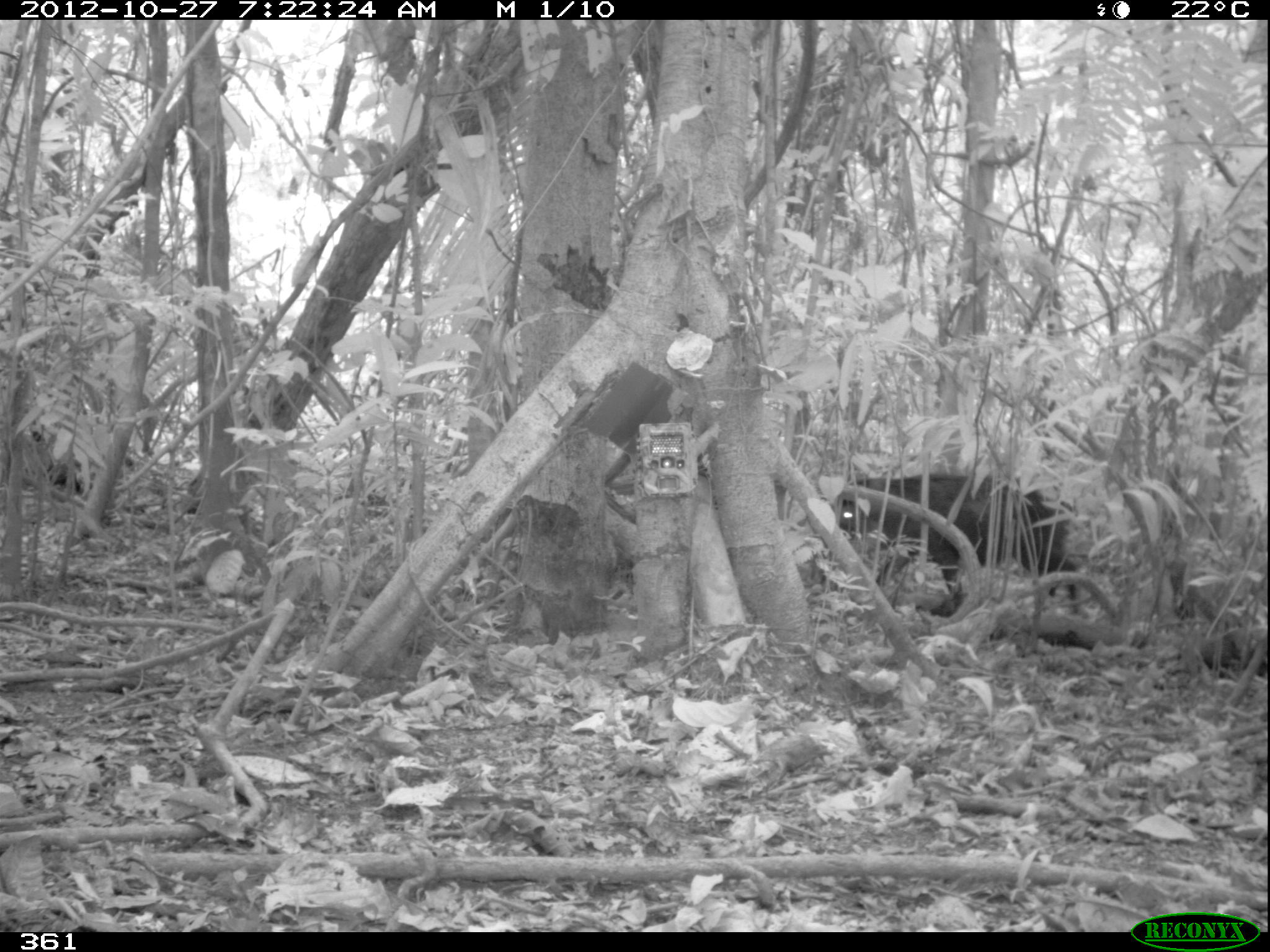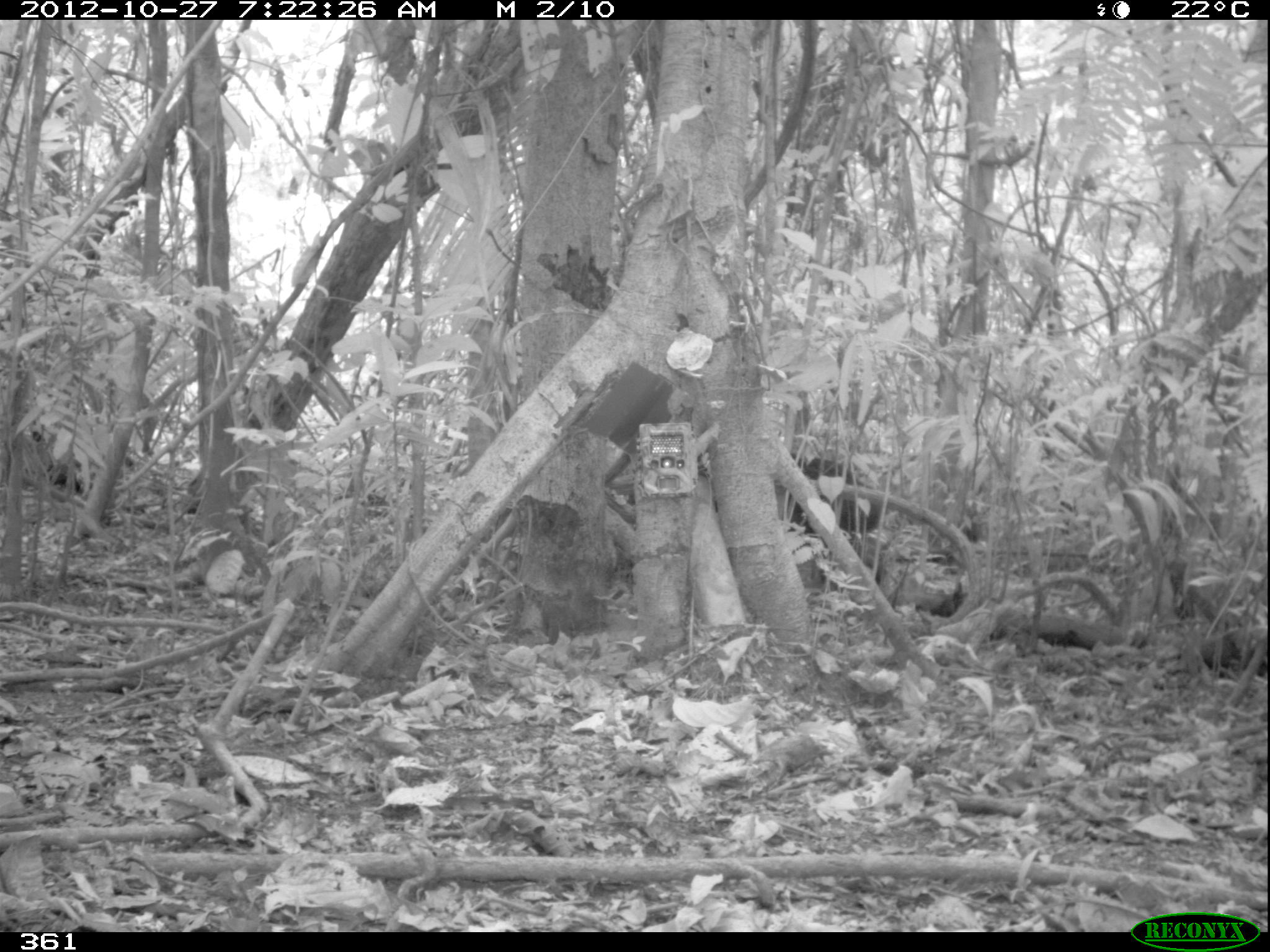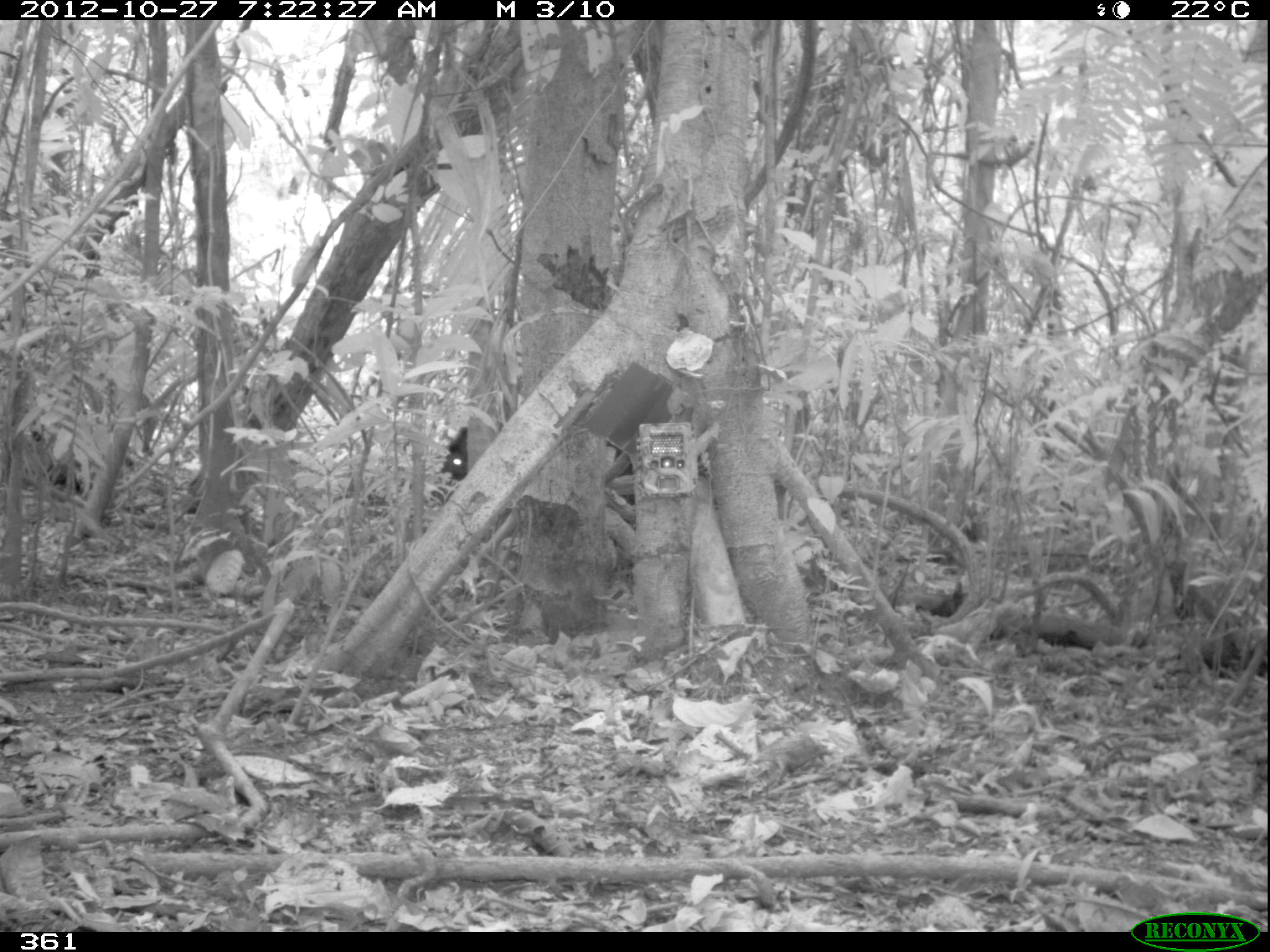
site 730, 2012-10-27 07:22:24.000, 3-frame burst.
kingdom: Animalia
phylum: Chordata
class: Mammalia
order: Artiodactyla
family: Tayassuidae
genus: Tayassu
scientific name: Tayassu pecari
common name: white-lipped peccary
Tayassu pecari (white-lipped peccary).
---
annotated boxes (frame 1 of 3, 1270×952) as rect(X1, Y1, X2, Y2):
tayassu pecari: rect(828, 472, 1081, 623)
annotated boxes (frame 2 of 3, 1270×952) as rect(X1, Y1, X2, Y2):
tayassu pecari: rect(771, 448, 880, 533)